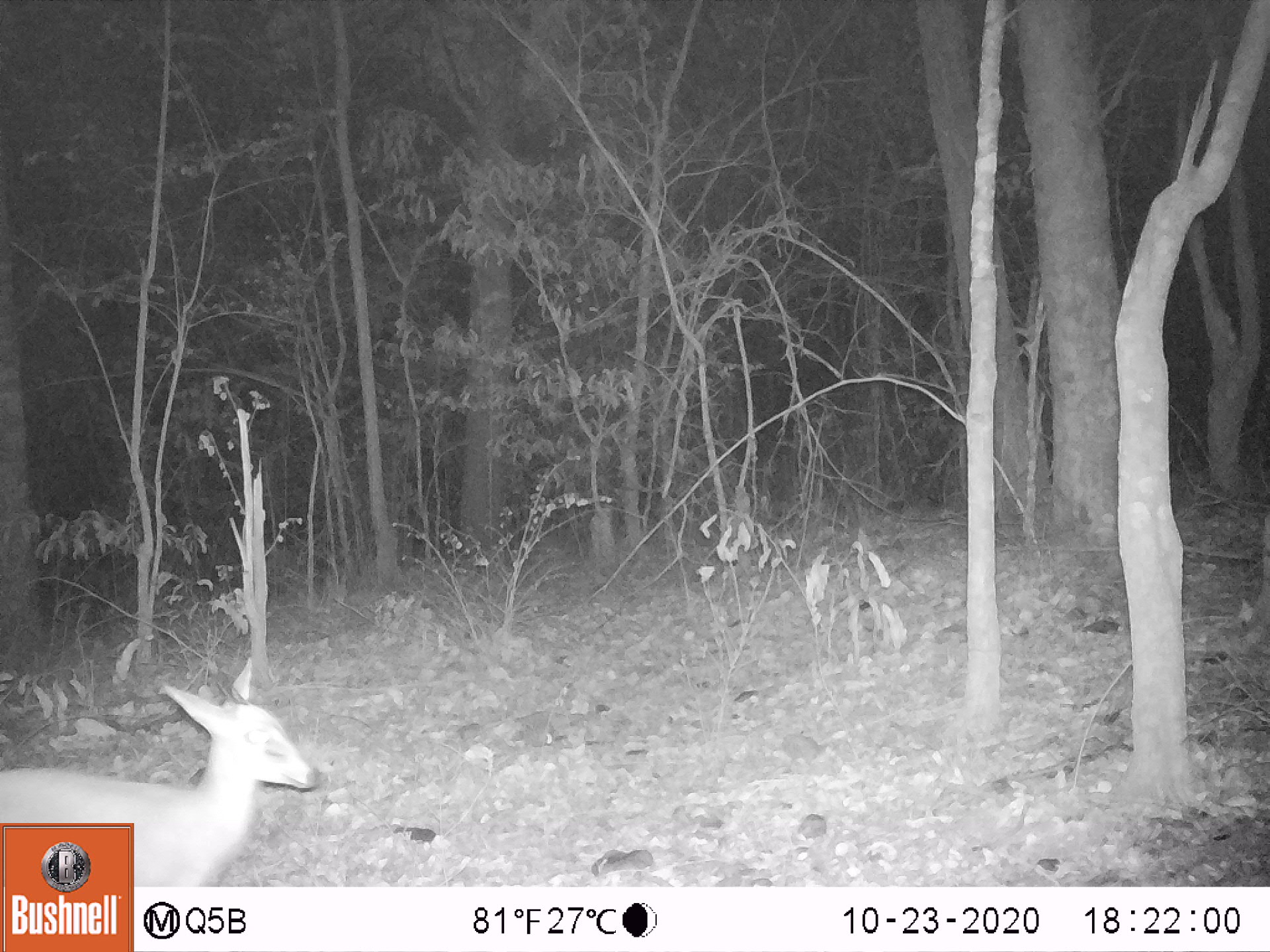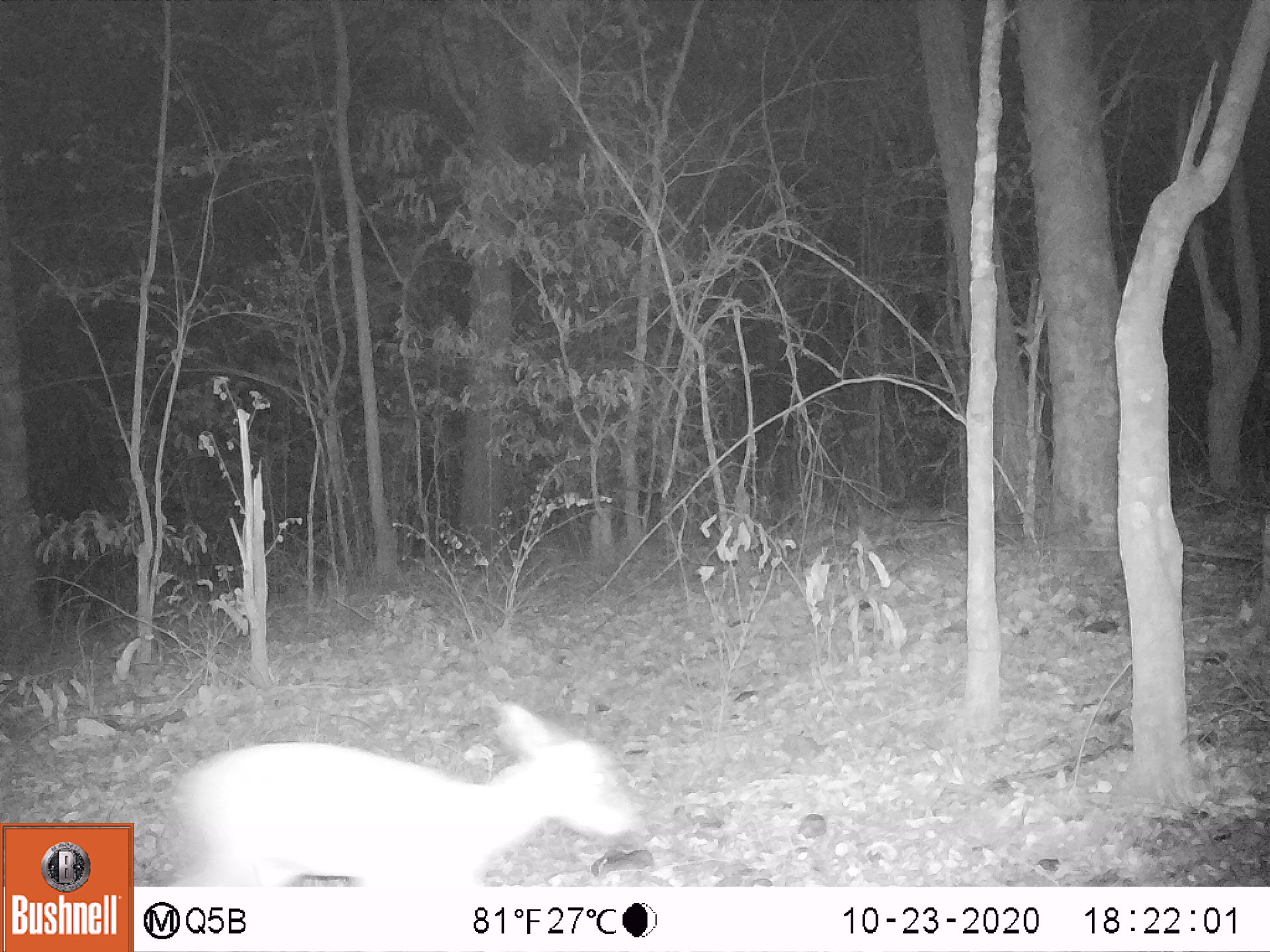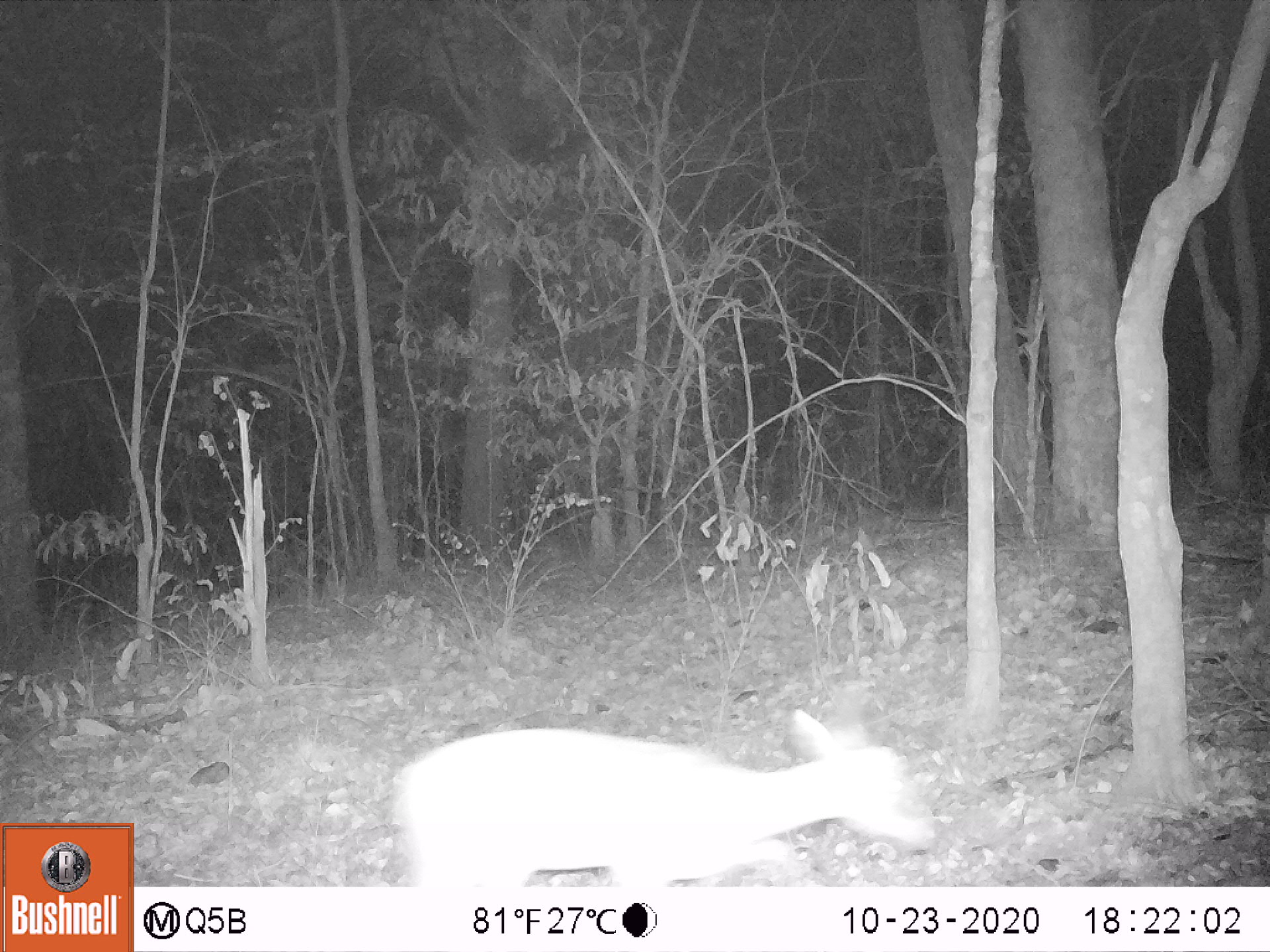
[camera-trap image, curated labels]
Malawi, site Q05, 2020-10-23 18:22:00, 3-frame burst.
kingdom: Animalia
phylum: Chordata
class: Mammalia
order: Artiodactyla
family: Bovidae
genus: Sylvicapra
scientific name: Sylvicapra grimmia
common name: common duiker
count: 1